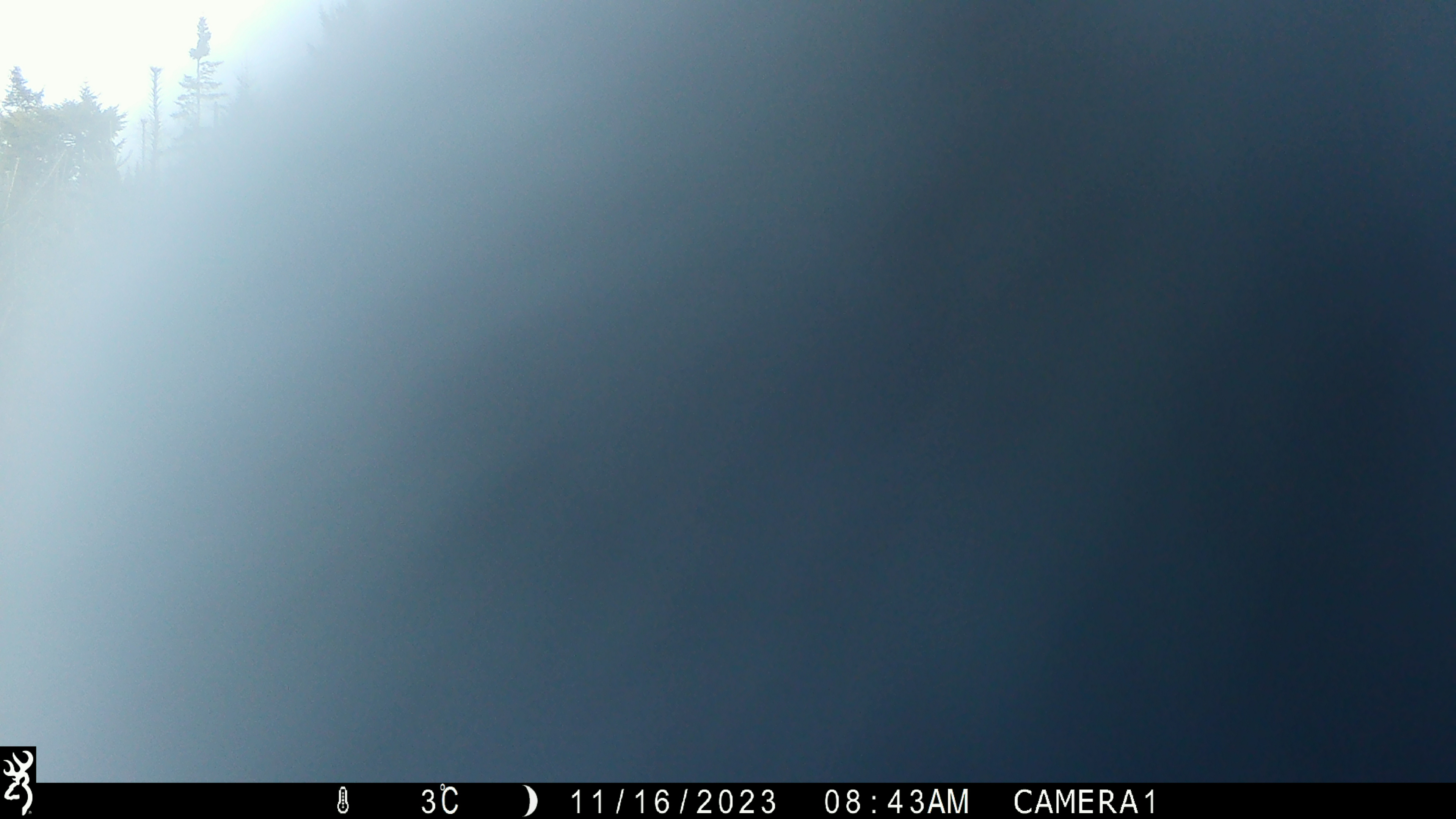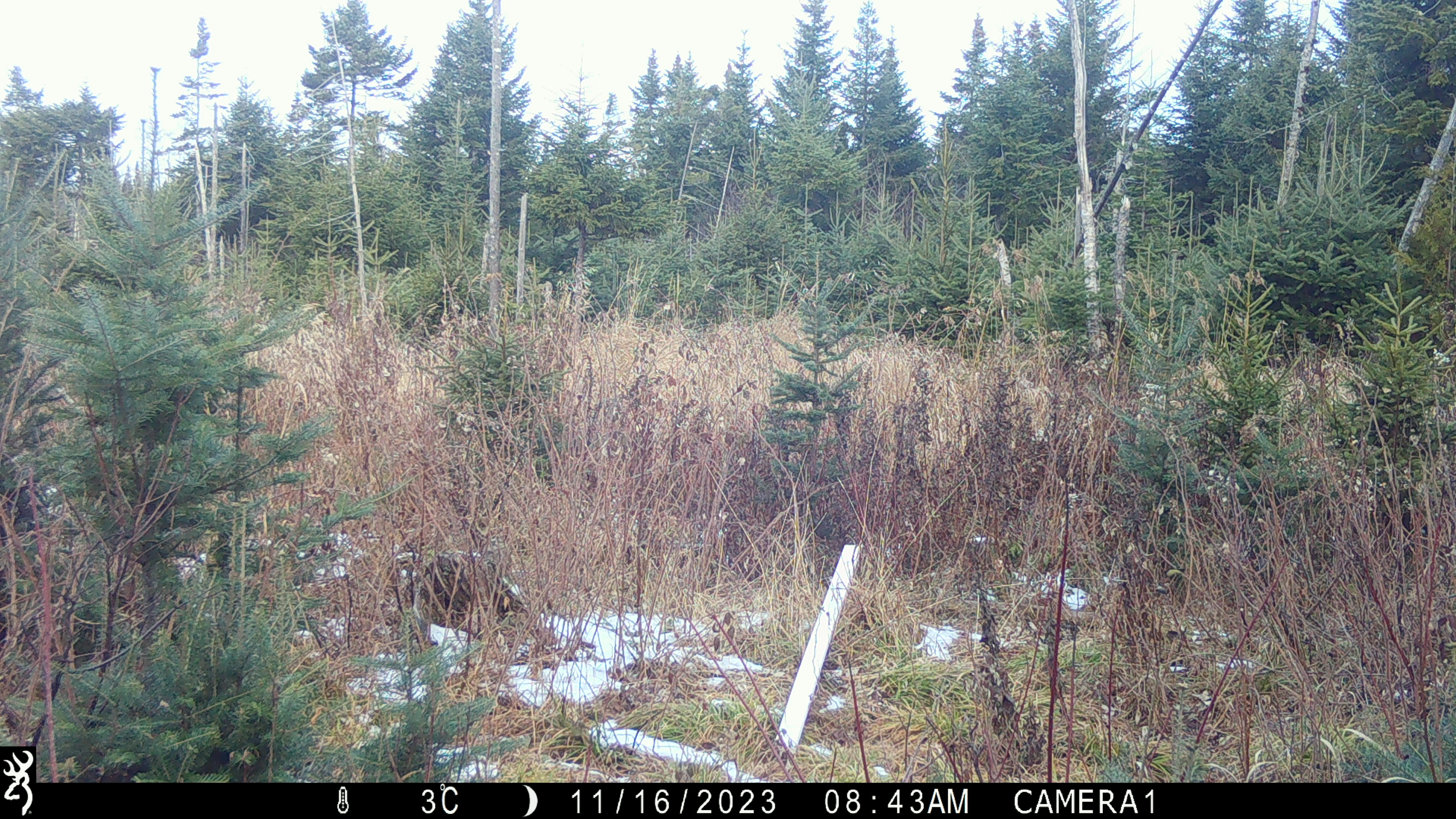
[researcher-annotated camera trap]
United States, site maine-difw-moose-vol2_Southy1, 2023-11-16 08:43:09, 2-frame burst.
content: unidentified animal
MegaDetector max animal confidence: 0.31